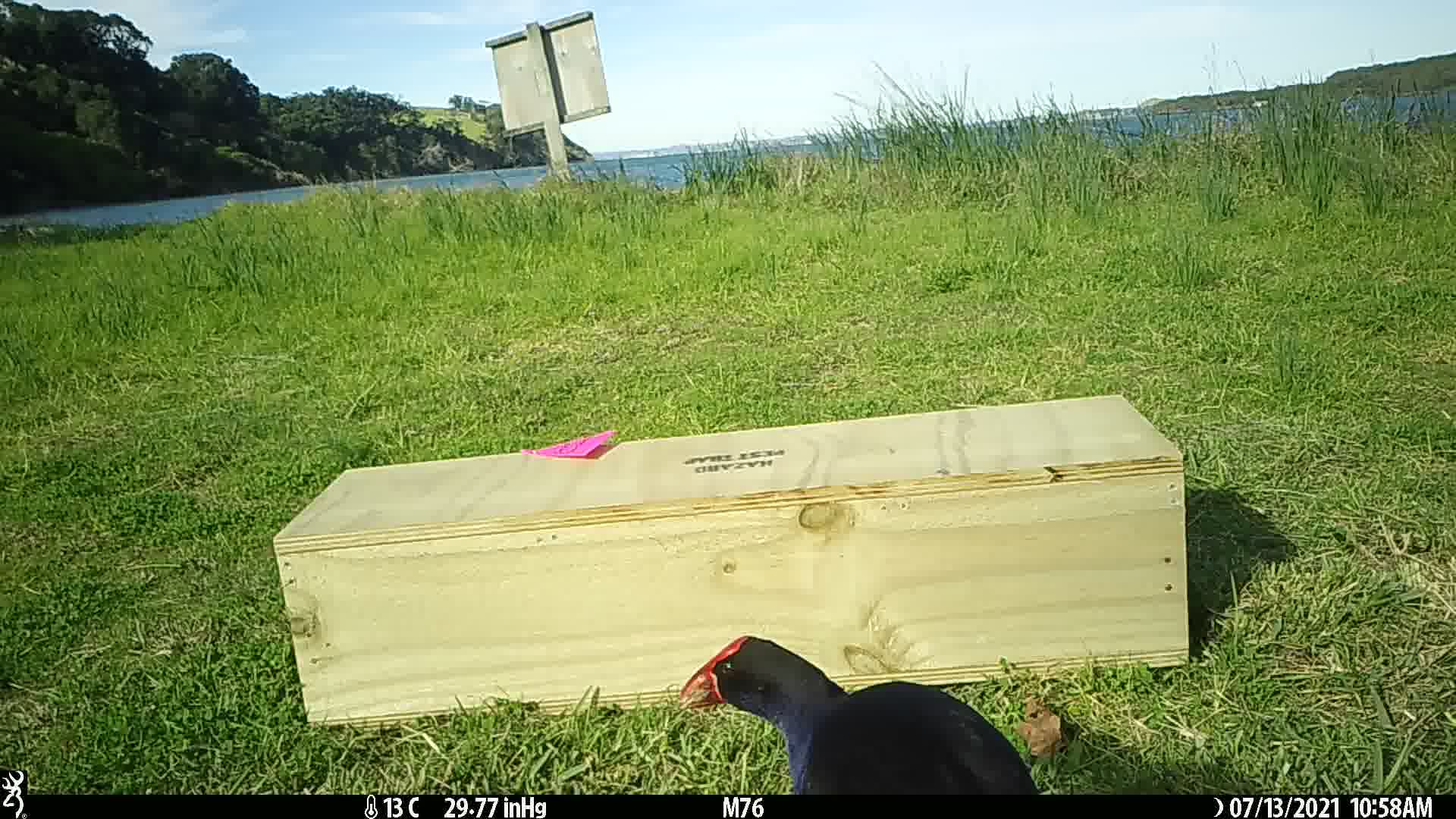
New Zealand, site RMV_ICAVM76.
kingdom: Animalia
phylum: Chordata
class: Aves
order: Gruiformes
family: Rallidae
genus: Porphyrio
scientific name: Porphyrio melanotus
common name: australasian swamphen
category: pukeko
Pukeko (australasian swamphen) (Porphyrio melanotus).